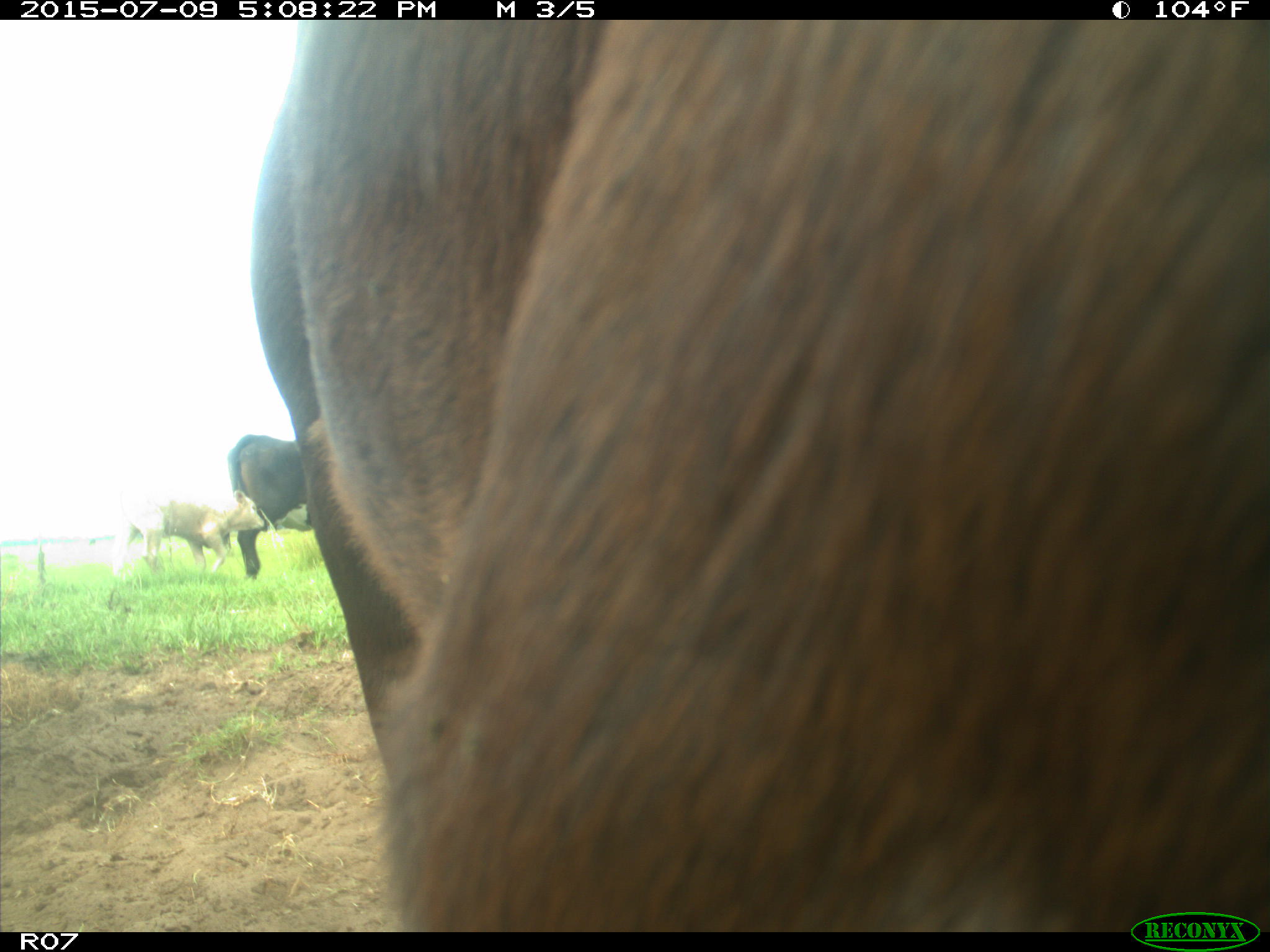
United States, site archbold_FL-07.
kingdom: Animalia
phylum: Chordata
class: Mammalia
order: Artiodactyla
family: Bovidae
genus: Bos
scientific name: Bos taurus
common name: domestic cow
Bos taurus (domestic cow).